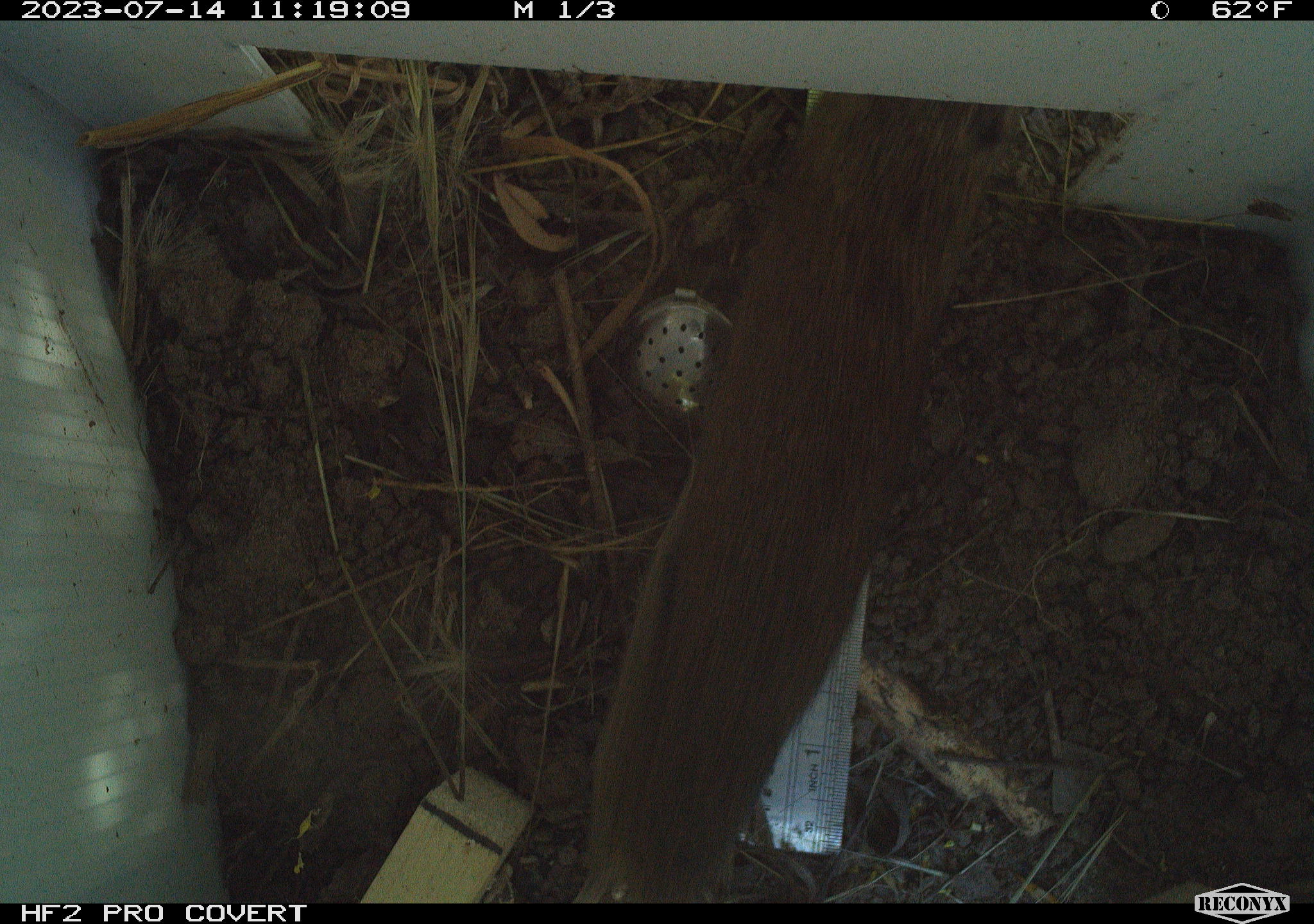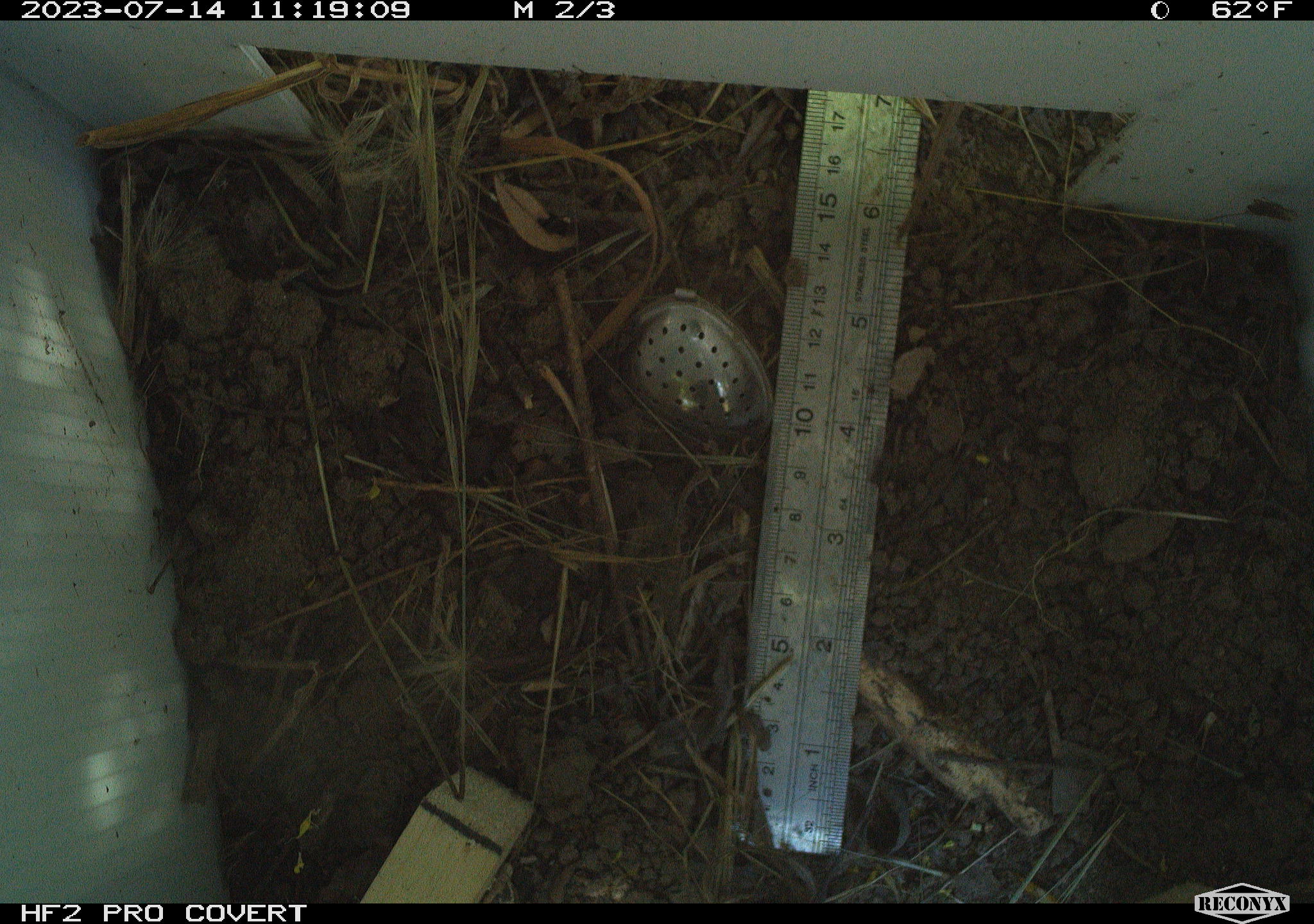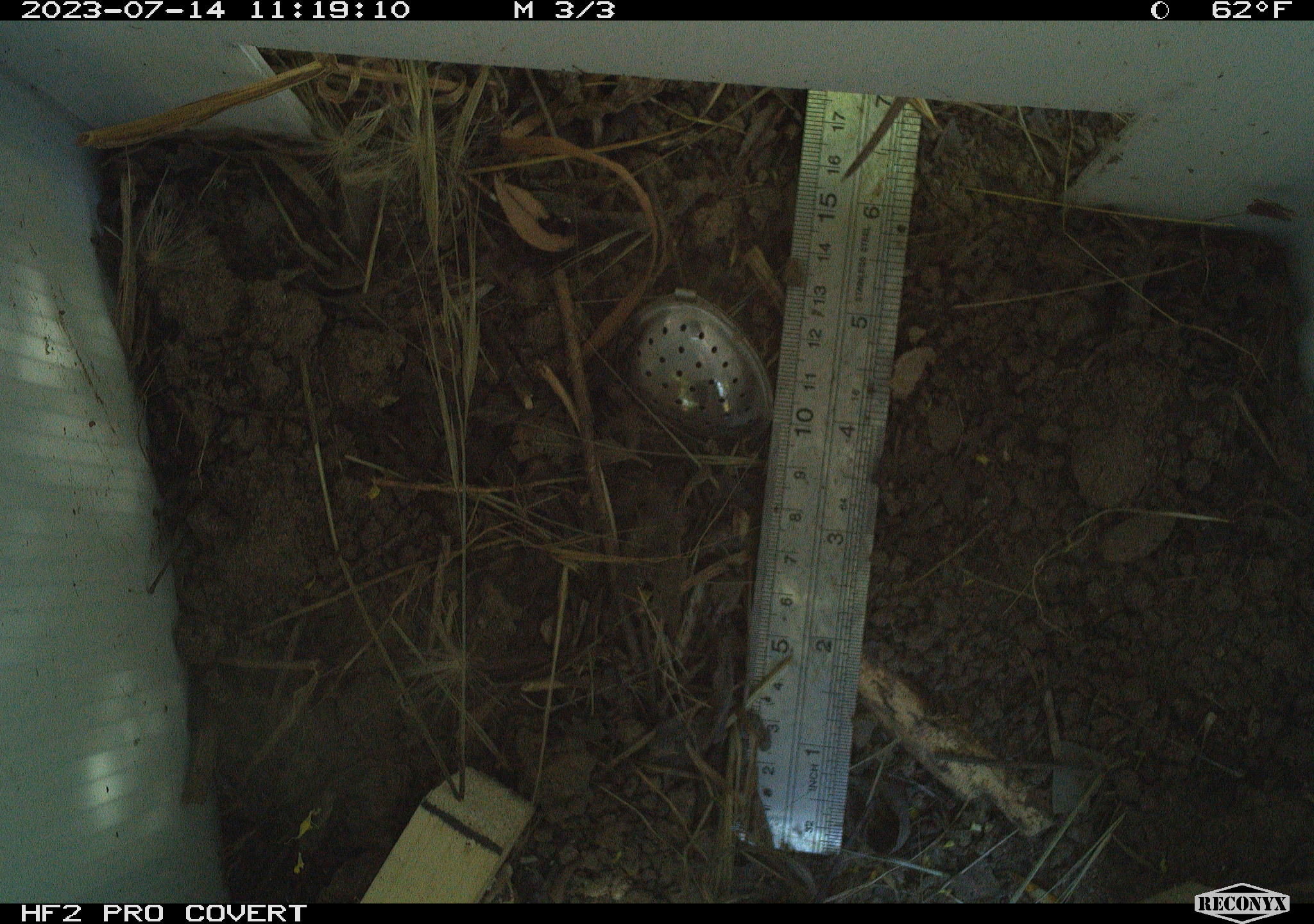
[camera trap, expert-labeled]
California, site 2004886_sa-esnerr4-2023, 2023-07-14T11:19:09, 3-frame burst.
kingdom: Animalia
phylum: Chordata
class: Mammalia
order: Rodentia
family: Cricetidae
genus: Microtus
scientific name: Microtus californicus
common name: california vole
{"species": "california vole (Microtus californicus)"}